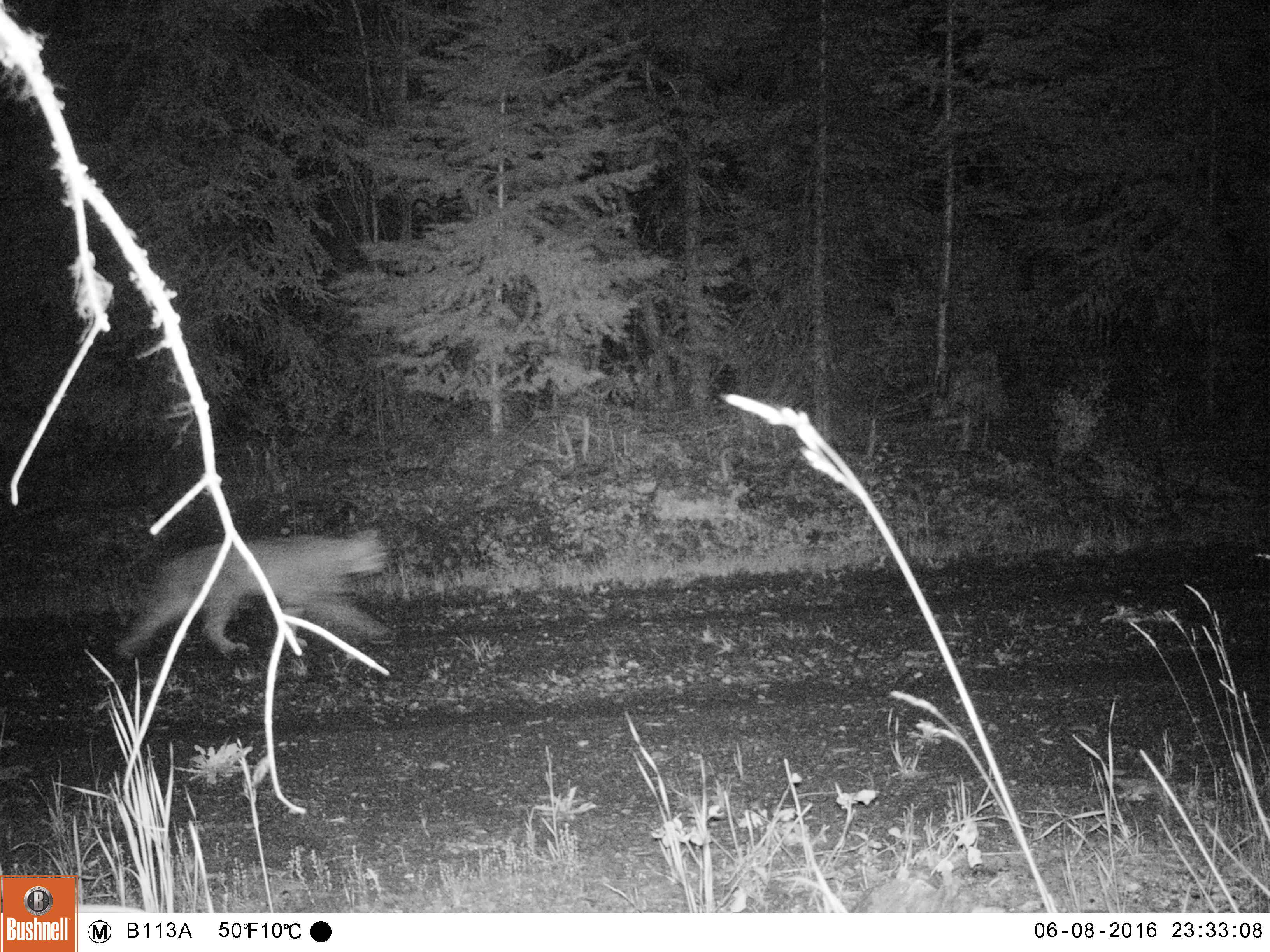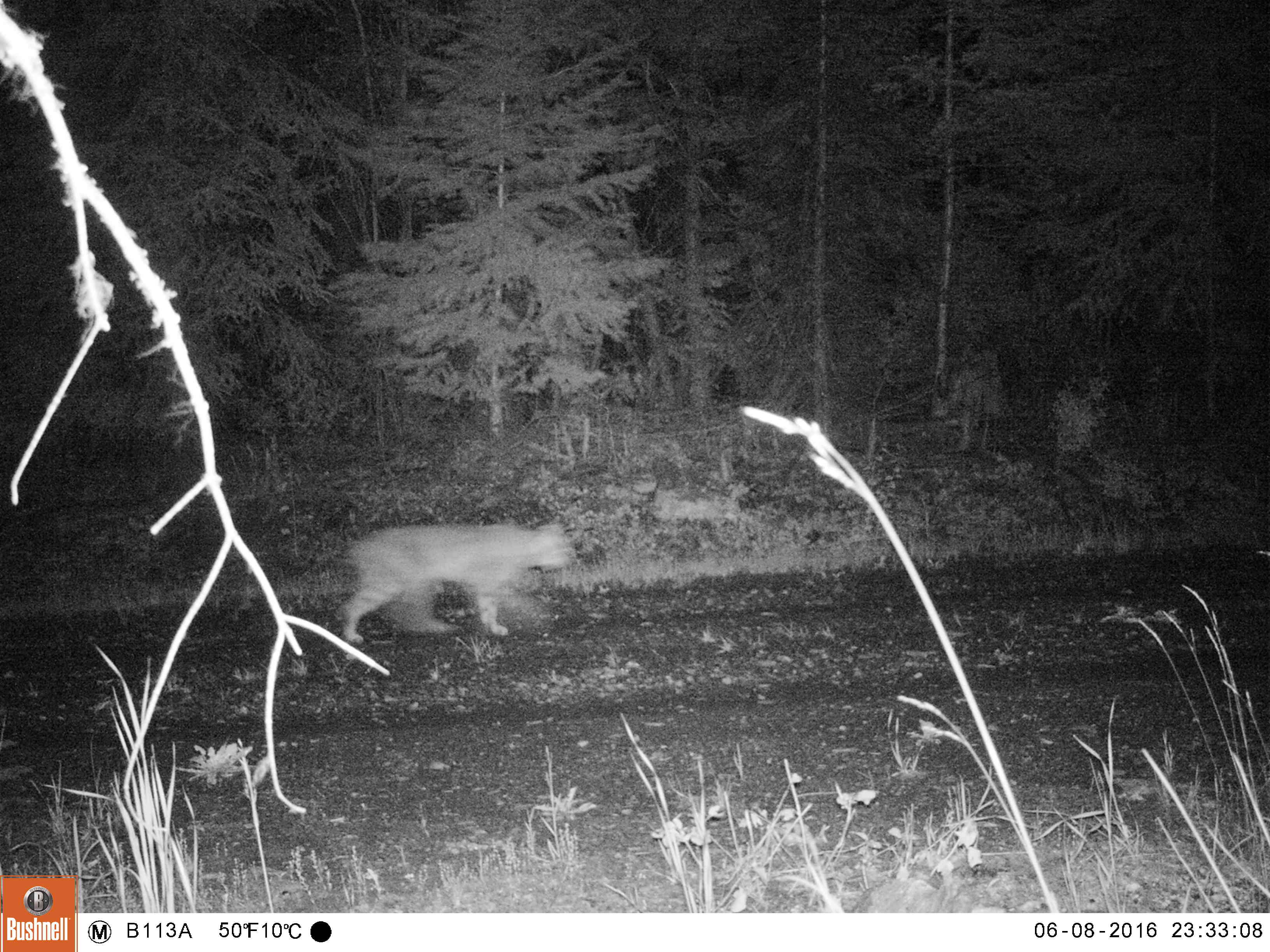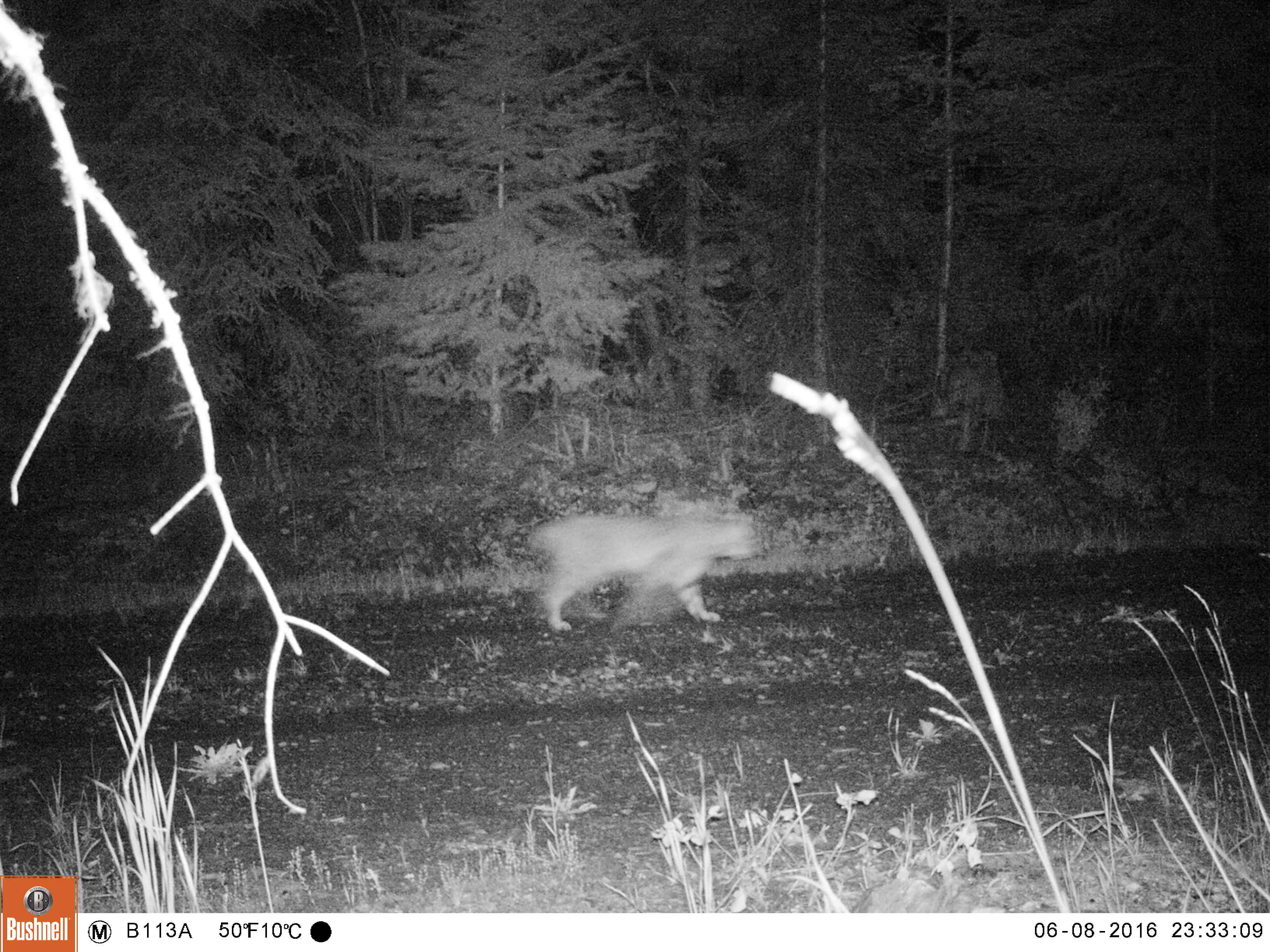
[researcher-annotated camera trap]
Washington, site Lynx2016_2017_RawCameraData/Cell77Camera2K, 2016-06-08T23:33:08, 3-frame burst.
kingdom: Animalia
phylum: Chordata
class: Mammalia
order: Carnivora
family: Felidae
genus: Lynx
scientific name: Lynx rufus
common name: bobcat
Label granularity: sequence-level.